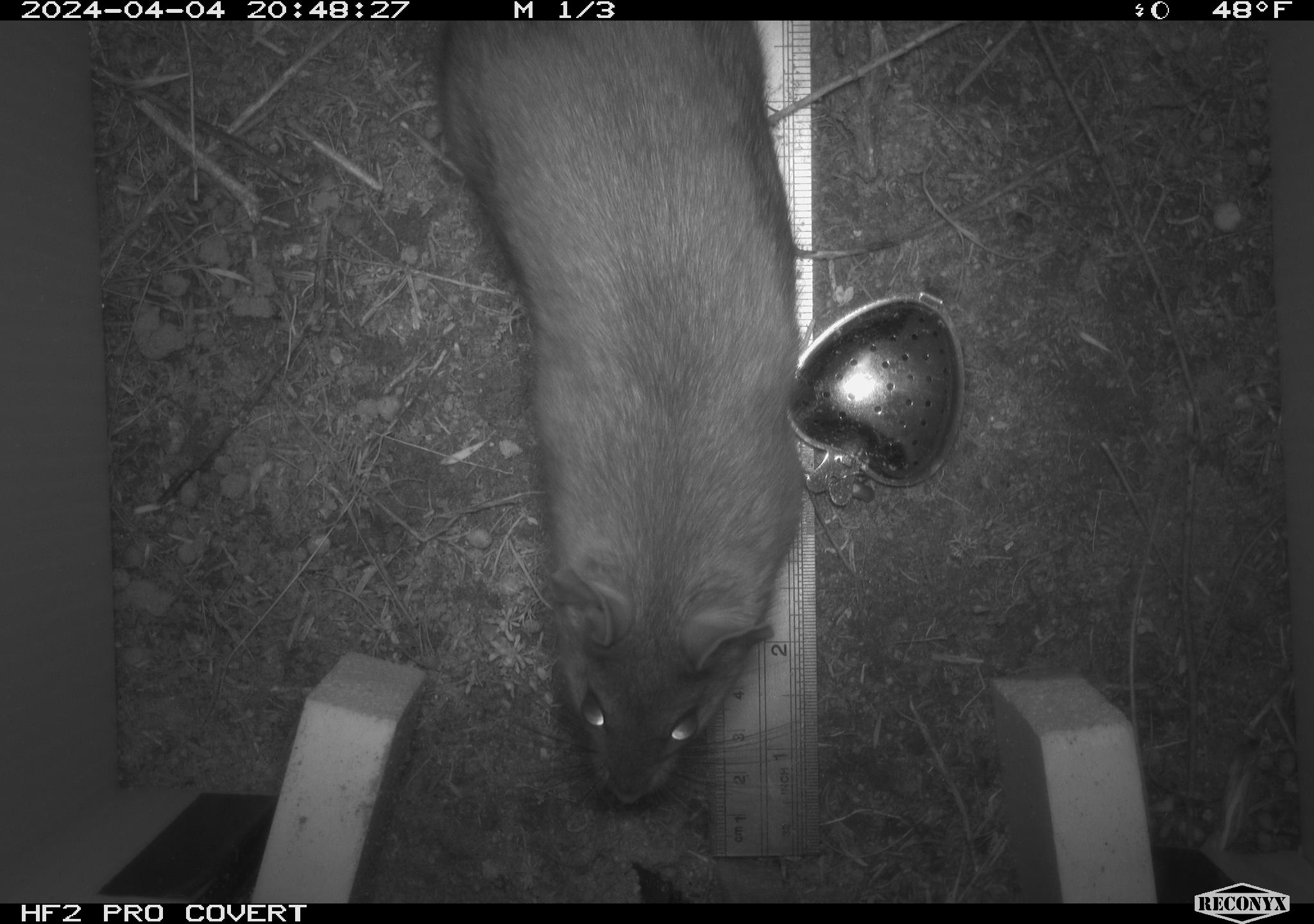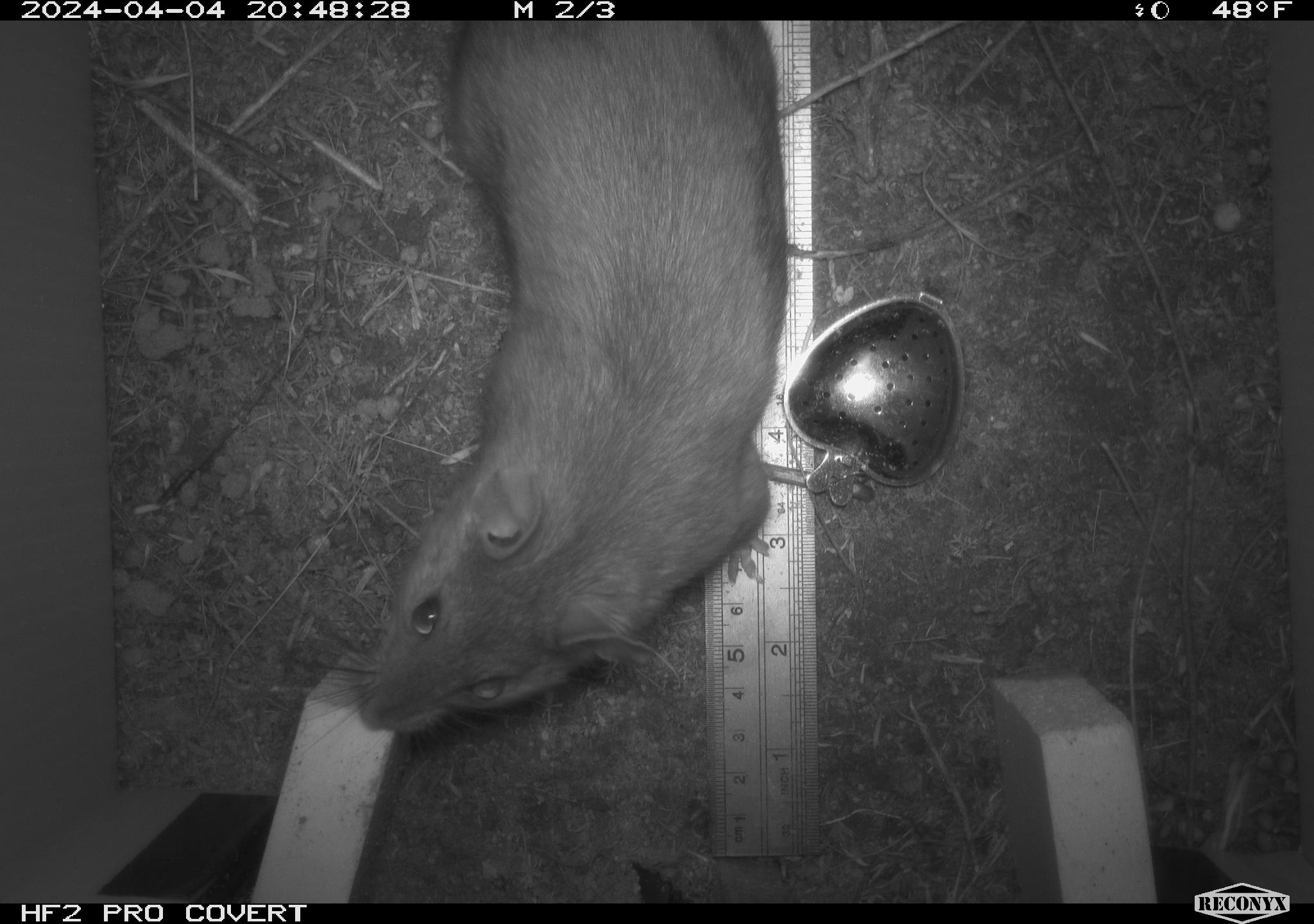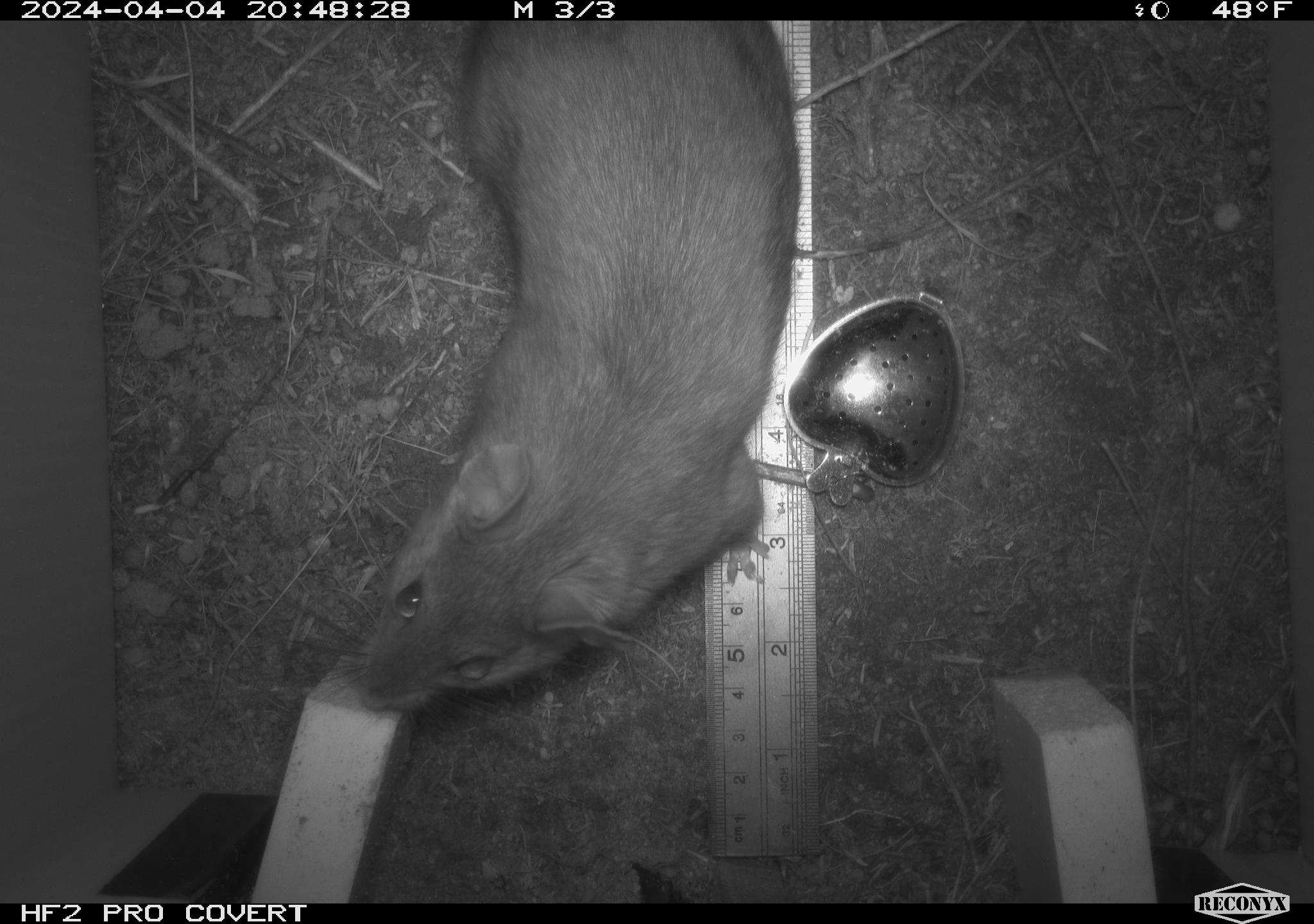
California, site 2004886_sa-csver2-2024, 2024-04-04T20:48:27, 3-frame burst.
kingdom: Animalia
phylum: Chordata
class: Mammalia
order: Rodentia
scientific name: Rodentia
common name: rodent